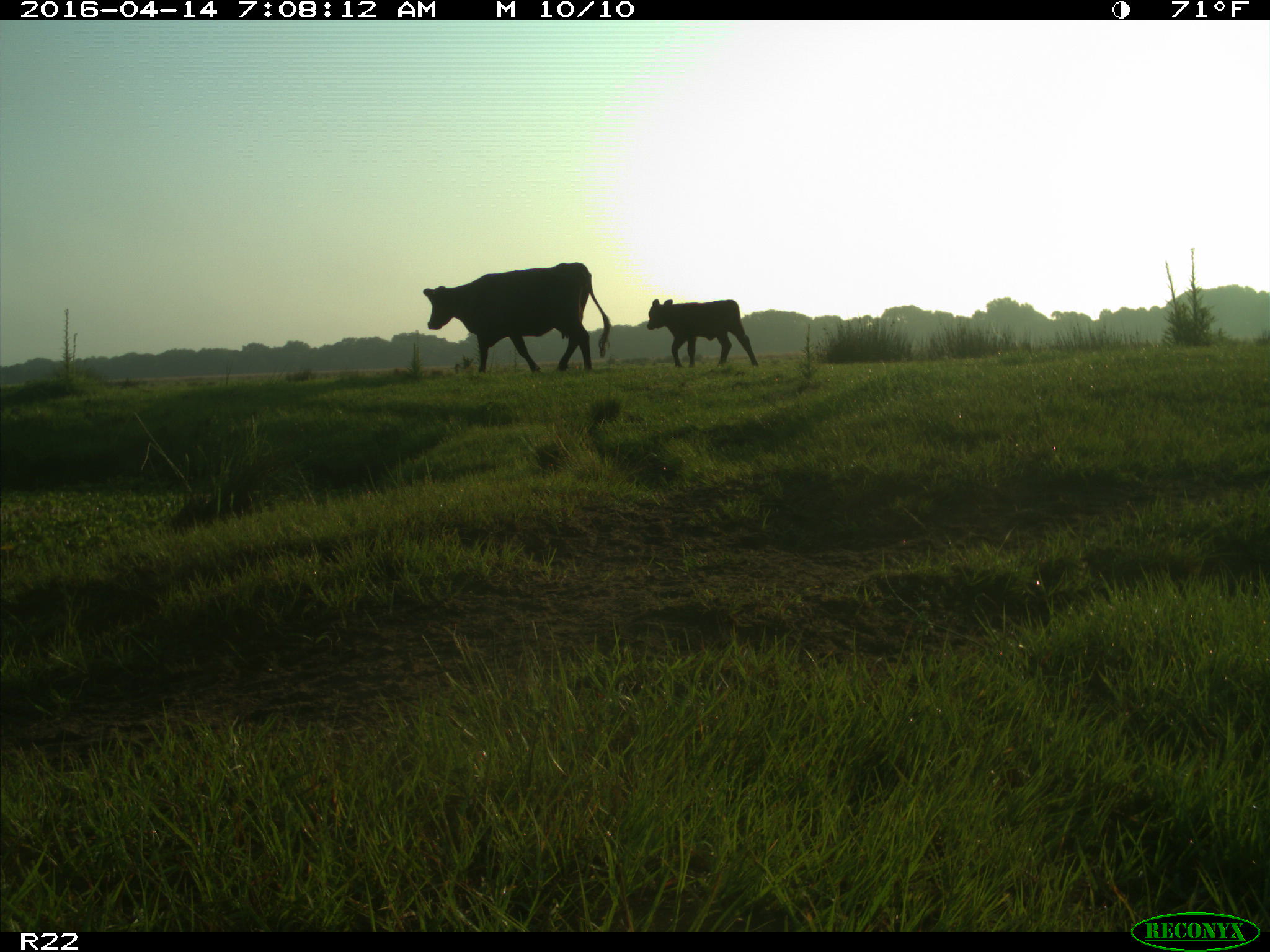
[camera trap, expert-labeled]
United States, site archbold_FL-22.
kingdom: Animalia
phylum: Chordata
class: Mammalia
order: Artiodactyla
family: Bovidae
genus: Bos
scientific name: Bos taurus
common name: domestic cow